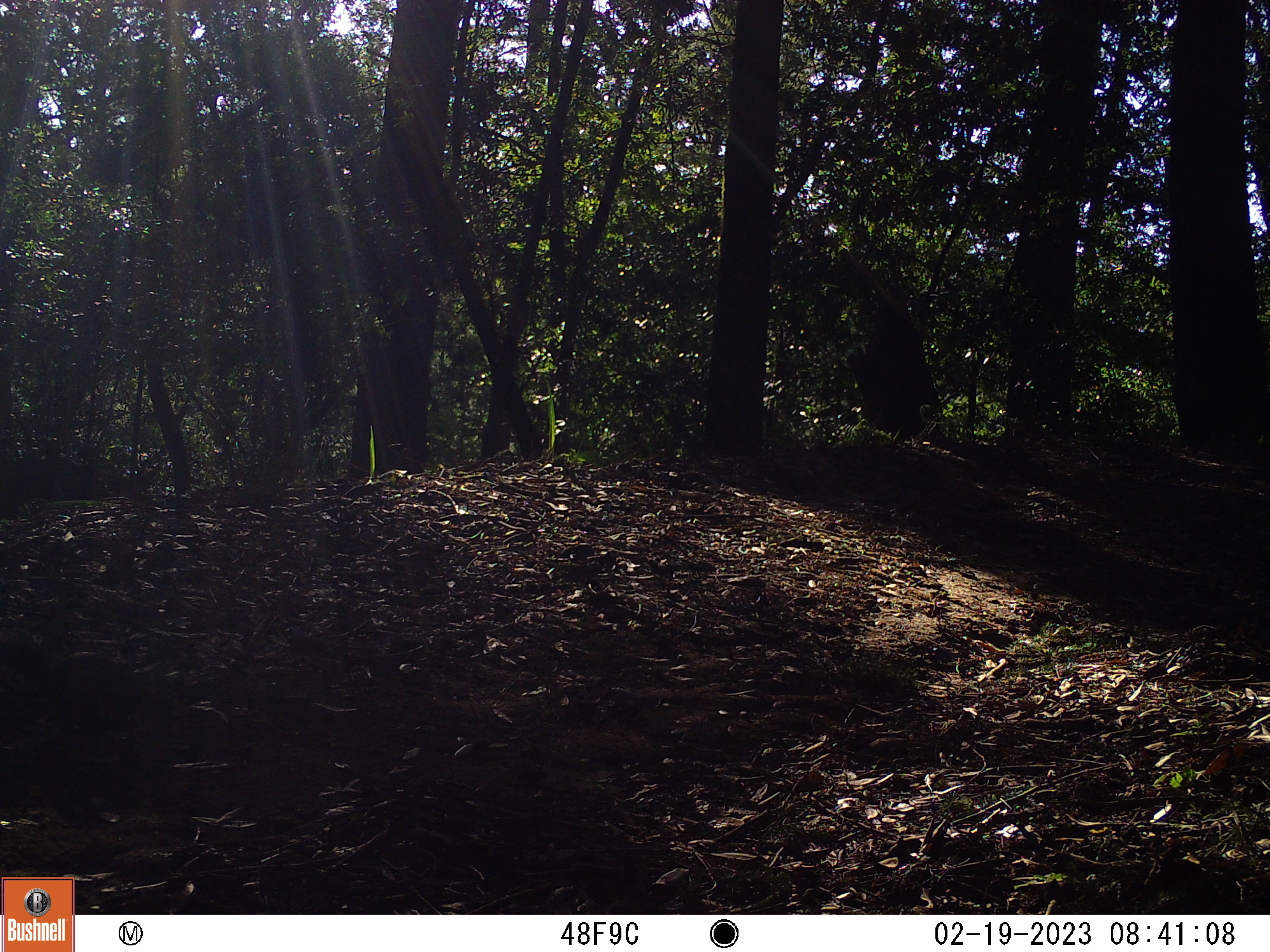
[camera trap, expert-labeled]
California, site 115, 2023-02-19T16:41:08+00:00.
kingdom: Animalia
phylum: Chordata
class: Mammalia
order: Rodentia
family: Sciuridae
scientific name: Sciuridae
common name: squirrel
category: unknown squirrel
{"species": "unknown squirrel (squirrel) (Sciuridae)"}